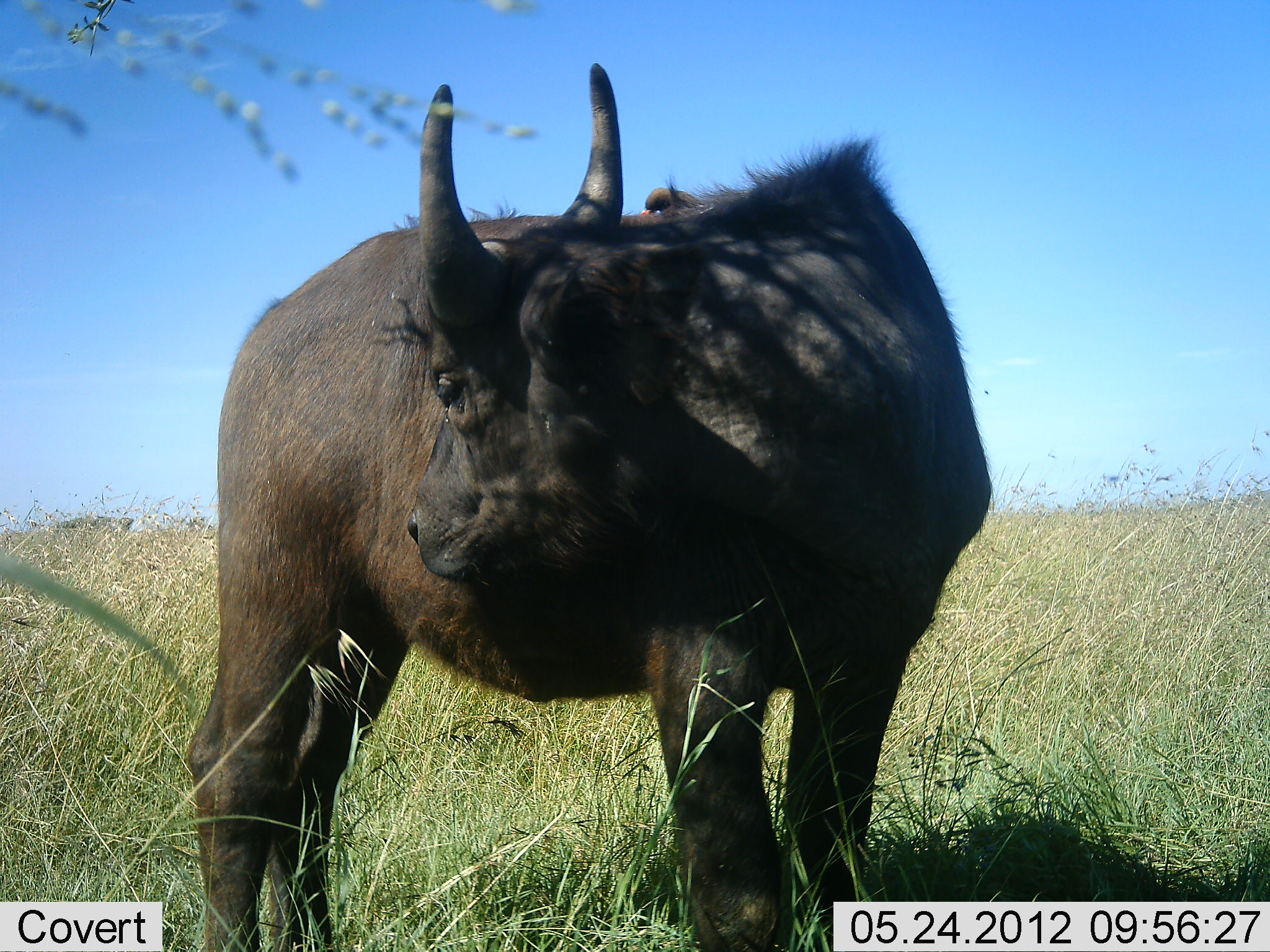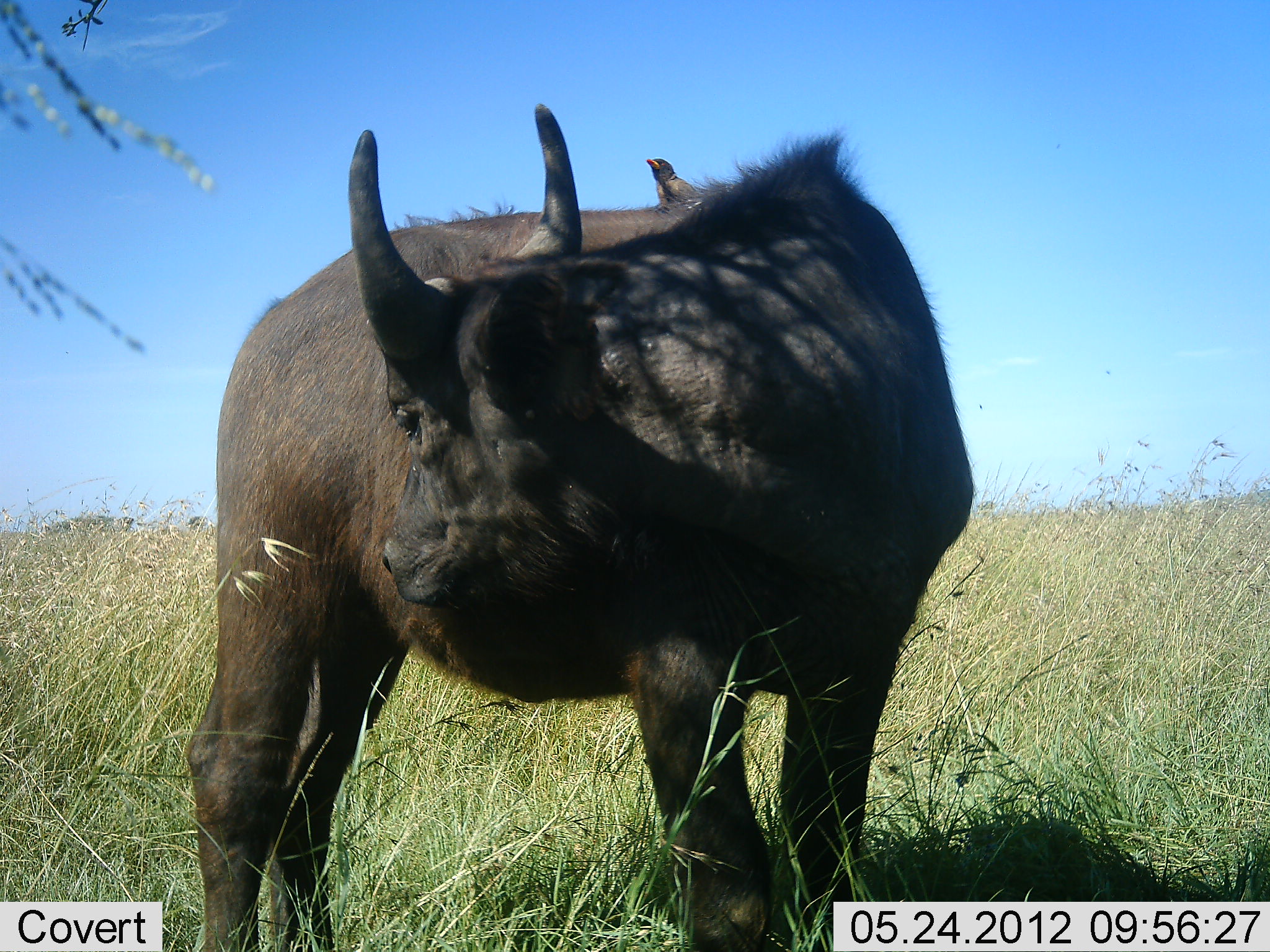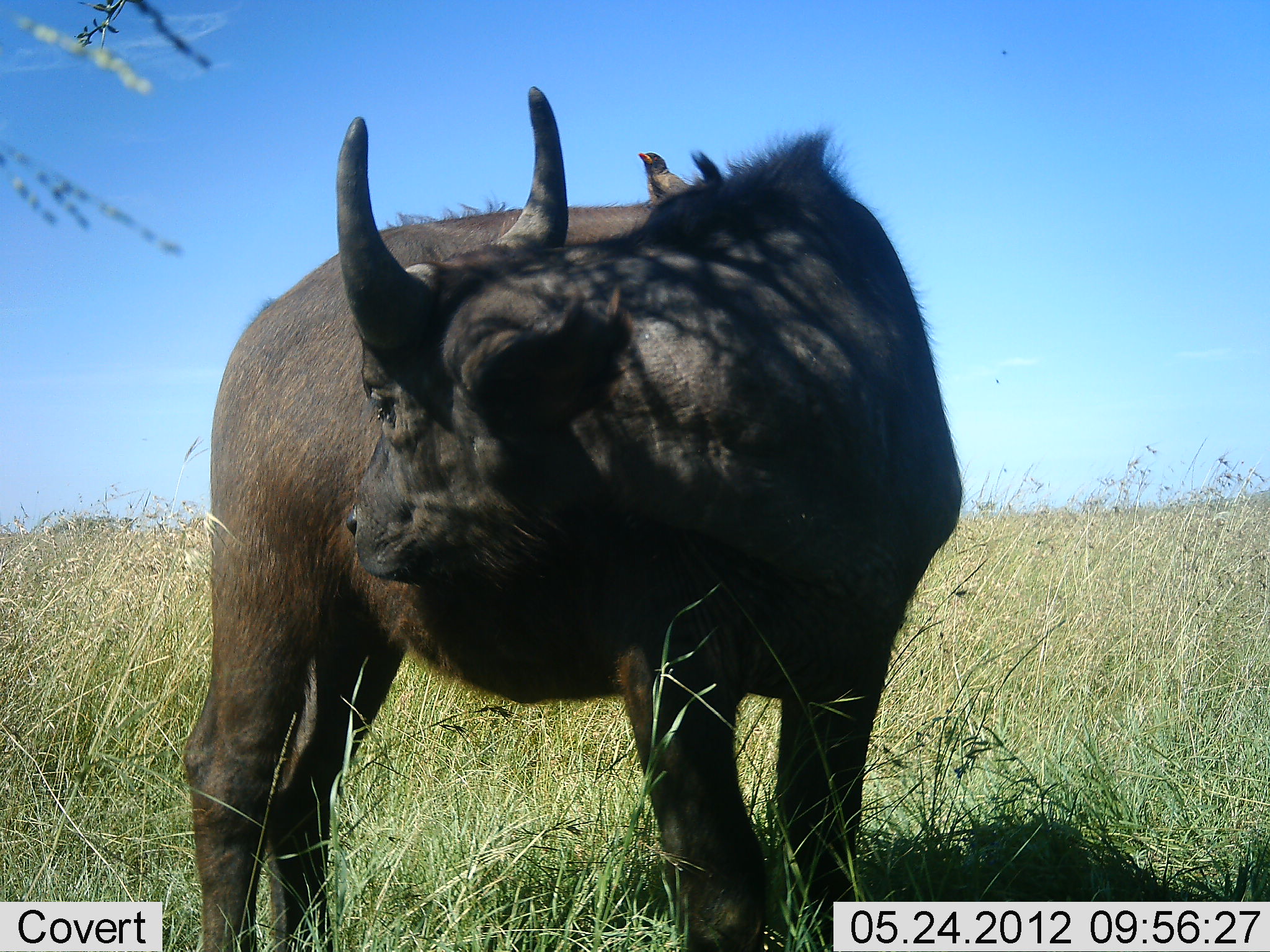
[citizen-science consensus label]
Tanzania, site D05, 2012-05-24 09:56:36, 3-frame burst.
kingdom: Animalia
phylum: Chordata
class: Mammalia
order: Artiodactyla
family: Bovidae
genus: Syncerus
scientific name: Syncerus caffer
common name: cape buffalo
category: buffalo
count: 1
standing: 93%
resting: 0%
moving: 7%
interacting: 14%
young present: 29%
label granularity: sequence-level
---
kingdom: Animalia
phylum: Chordata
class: Aves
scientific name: Aves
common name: bird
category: otherbird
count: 1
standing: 64%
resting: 9%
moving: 0%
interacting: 27%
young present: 0%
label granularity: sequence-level